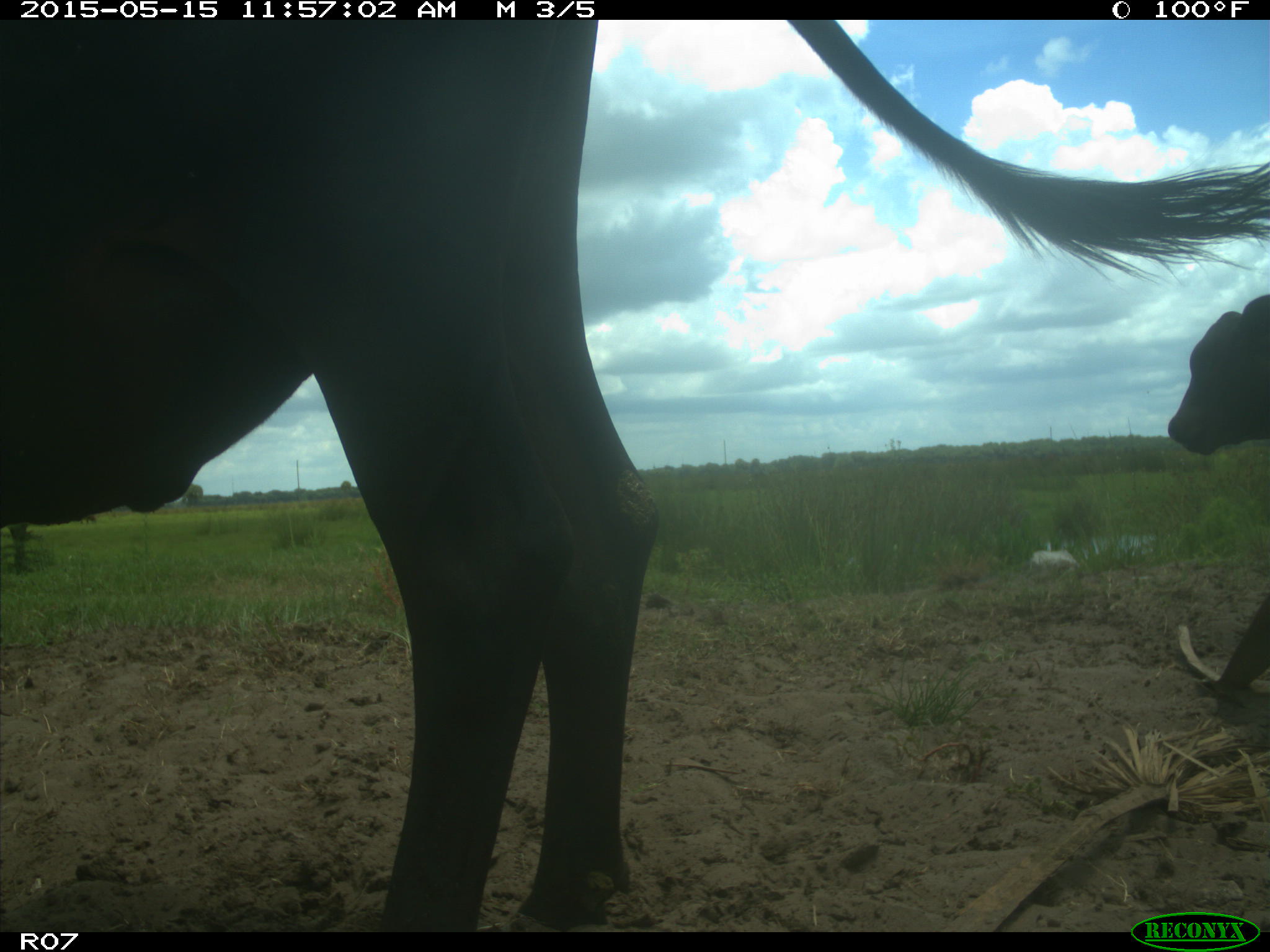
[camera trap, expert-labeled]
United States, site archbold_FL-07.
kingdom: Animalia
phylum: Chordata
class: Mammalia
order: Artiodactyla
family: Bovidae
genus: Bos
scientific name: Bos taurus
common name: domestic cow